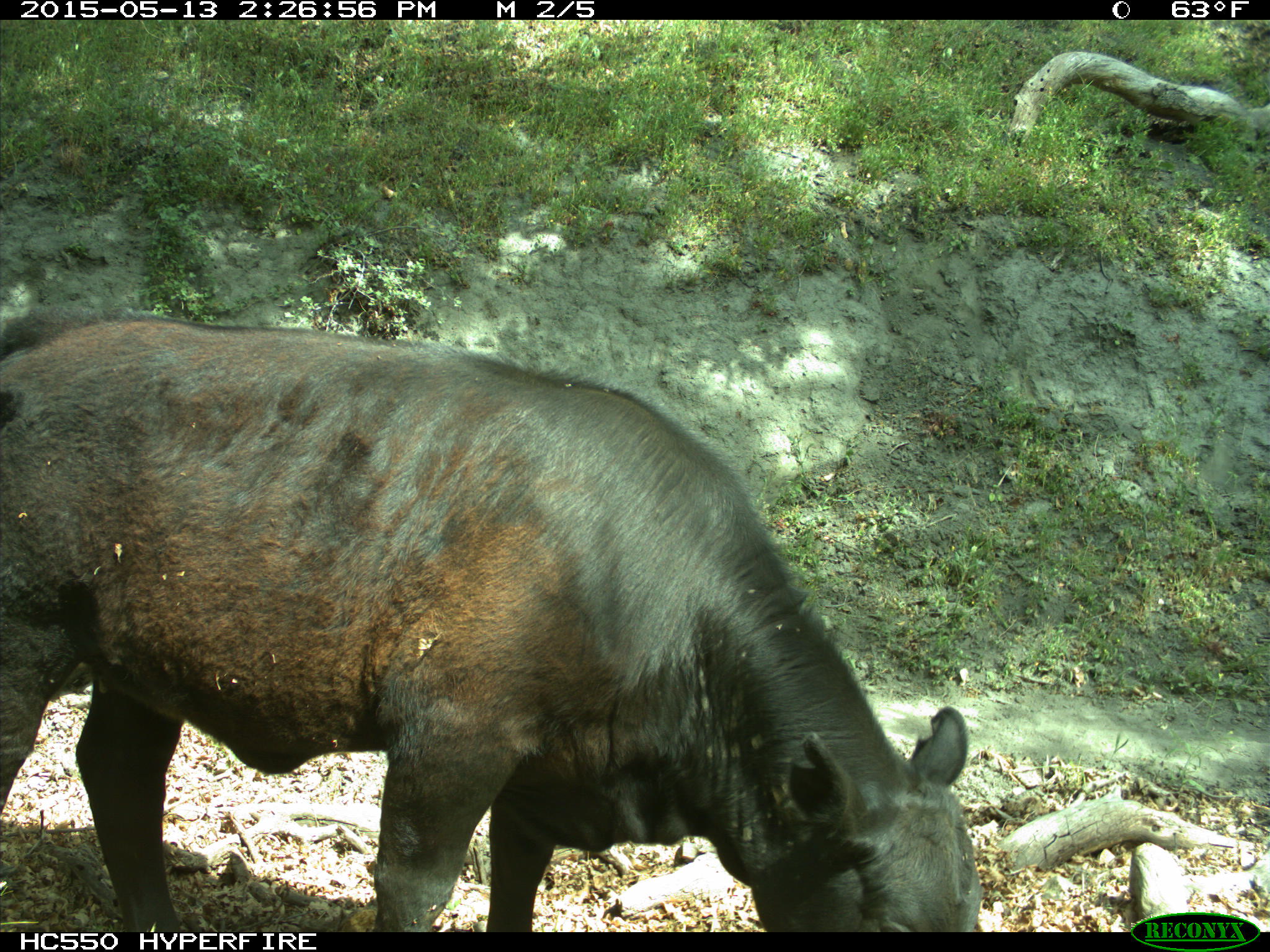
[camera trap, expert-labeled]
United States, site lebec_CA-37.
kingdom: Animalia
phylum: Chordata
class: Mammalia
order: Artiodactyla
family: Bovidae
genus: Bos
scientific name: Bos taurus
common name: domestic cow